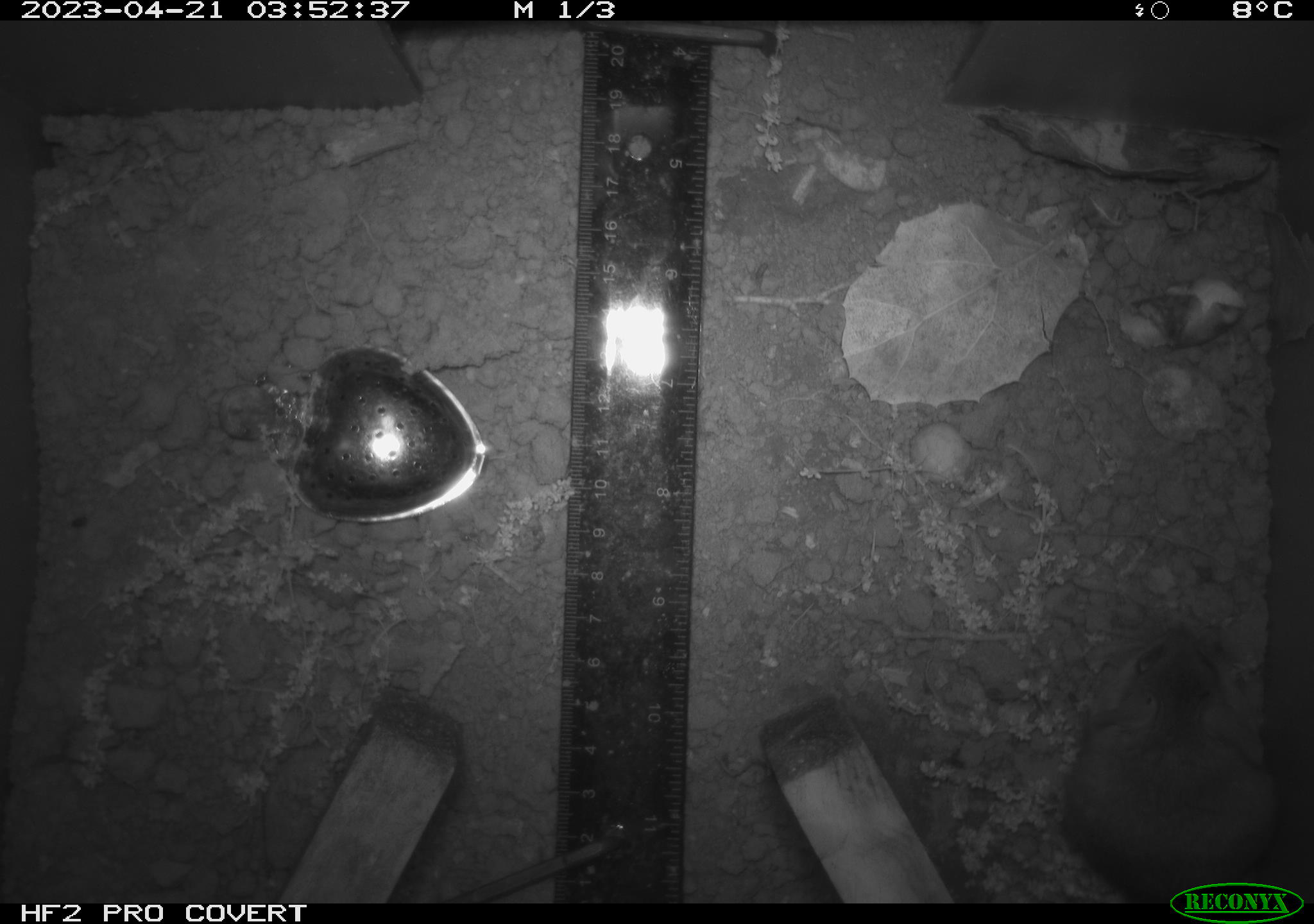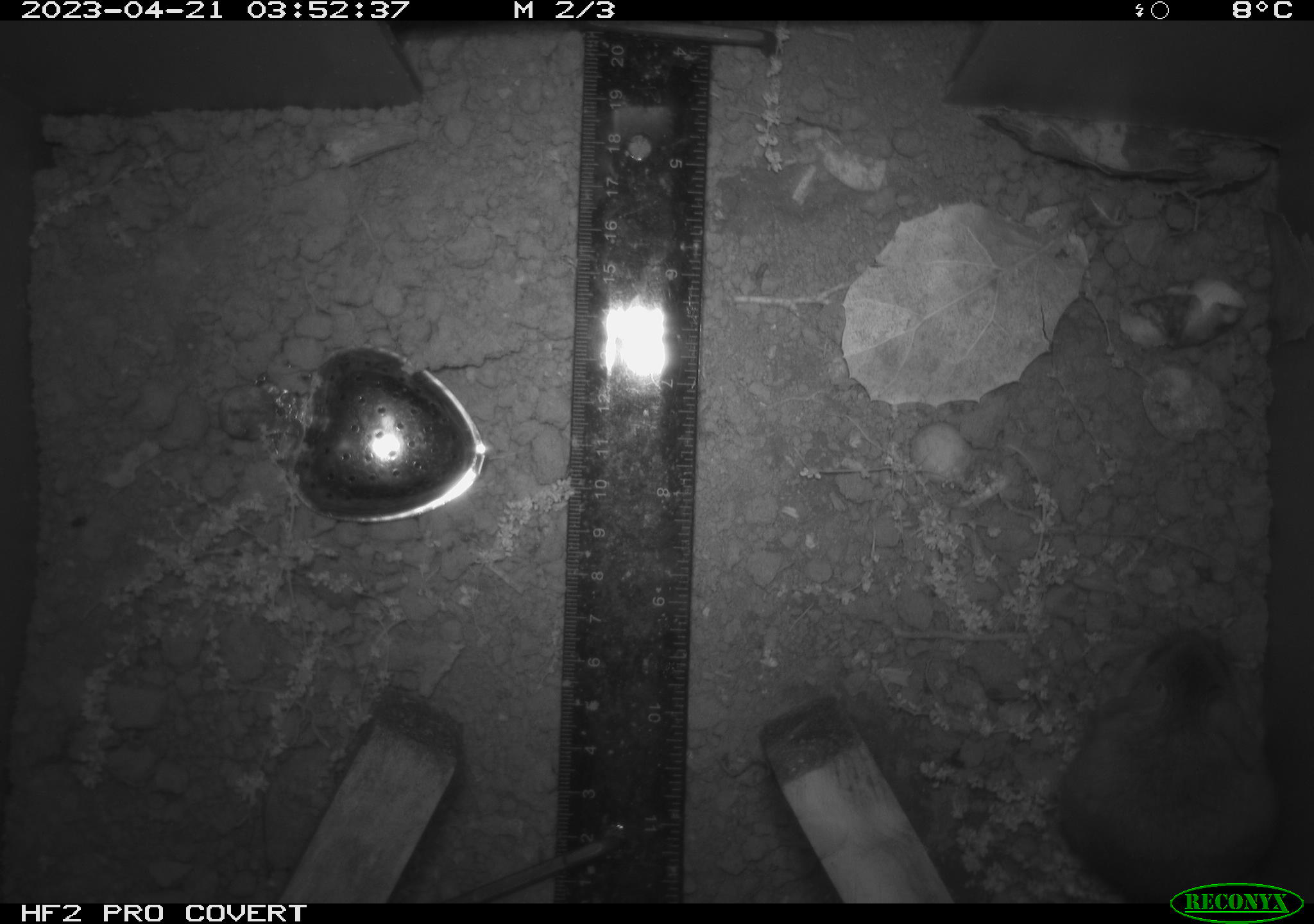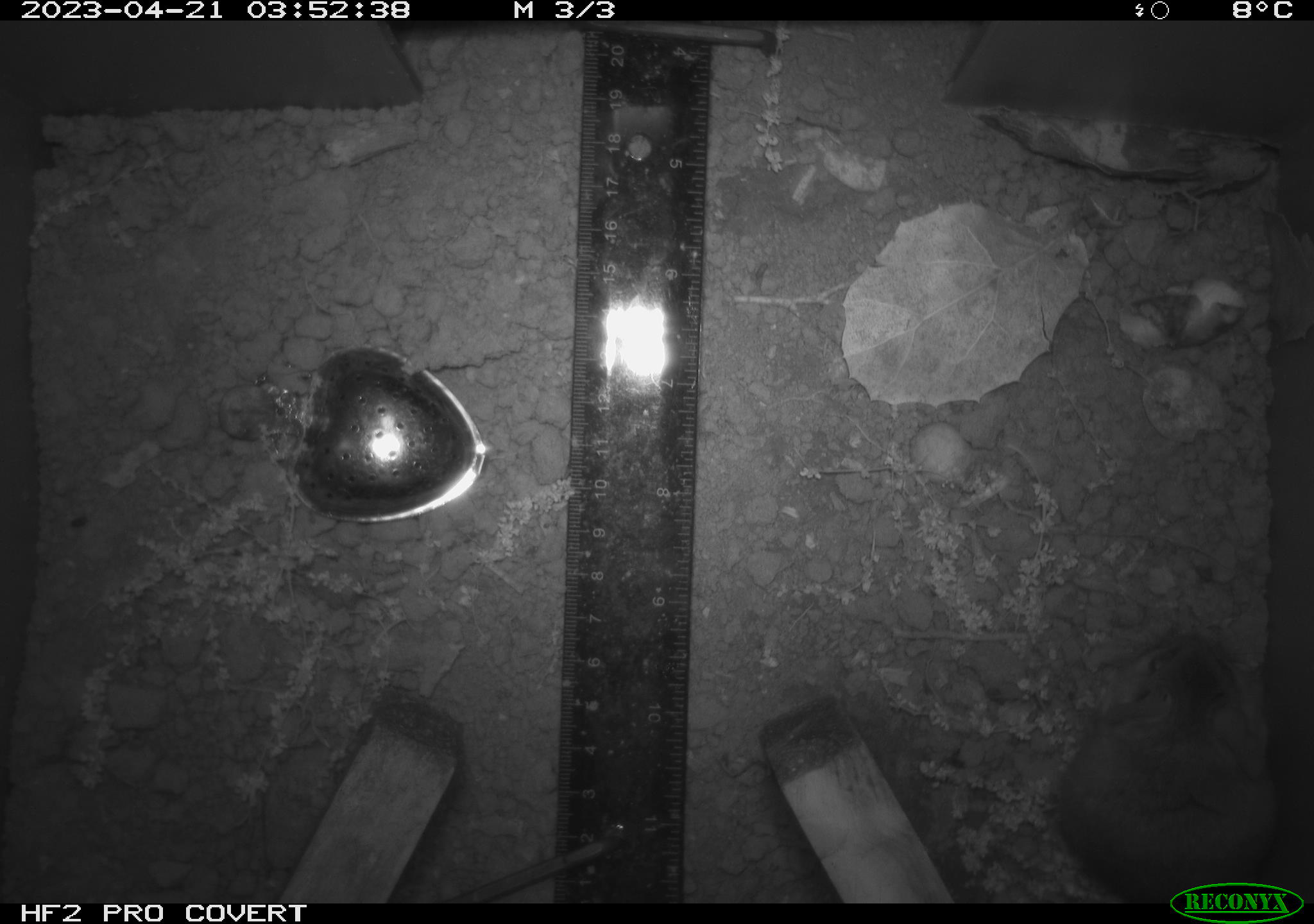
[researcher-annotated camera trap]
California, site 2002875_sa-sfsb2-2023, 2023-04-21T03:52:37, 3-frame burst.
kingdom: Animalia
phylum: Chordata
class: Mammalia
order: Rodentia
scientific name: Rodentia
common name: mouse species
Mouse species (Rodentia).